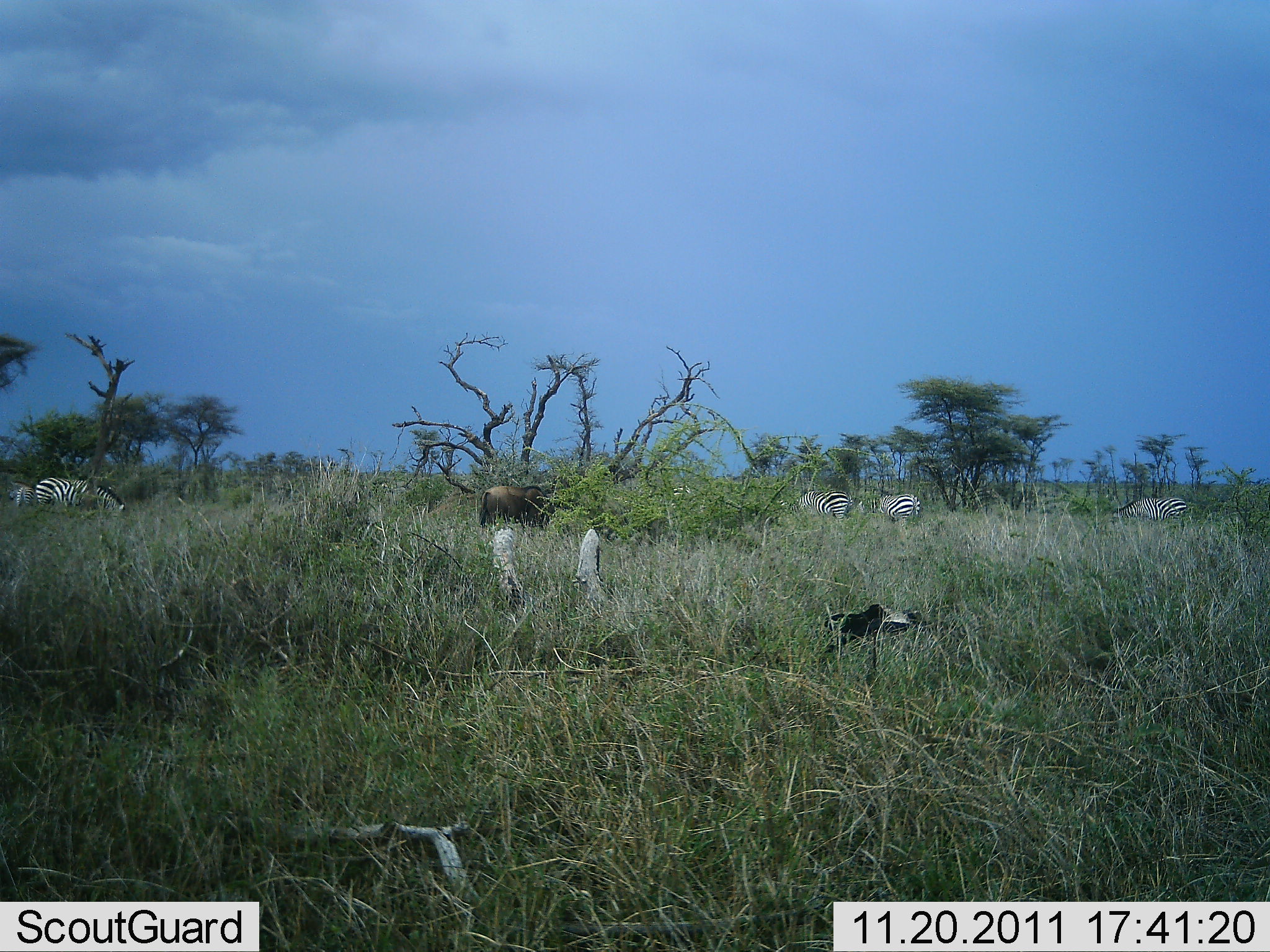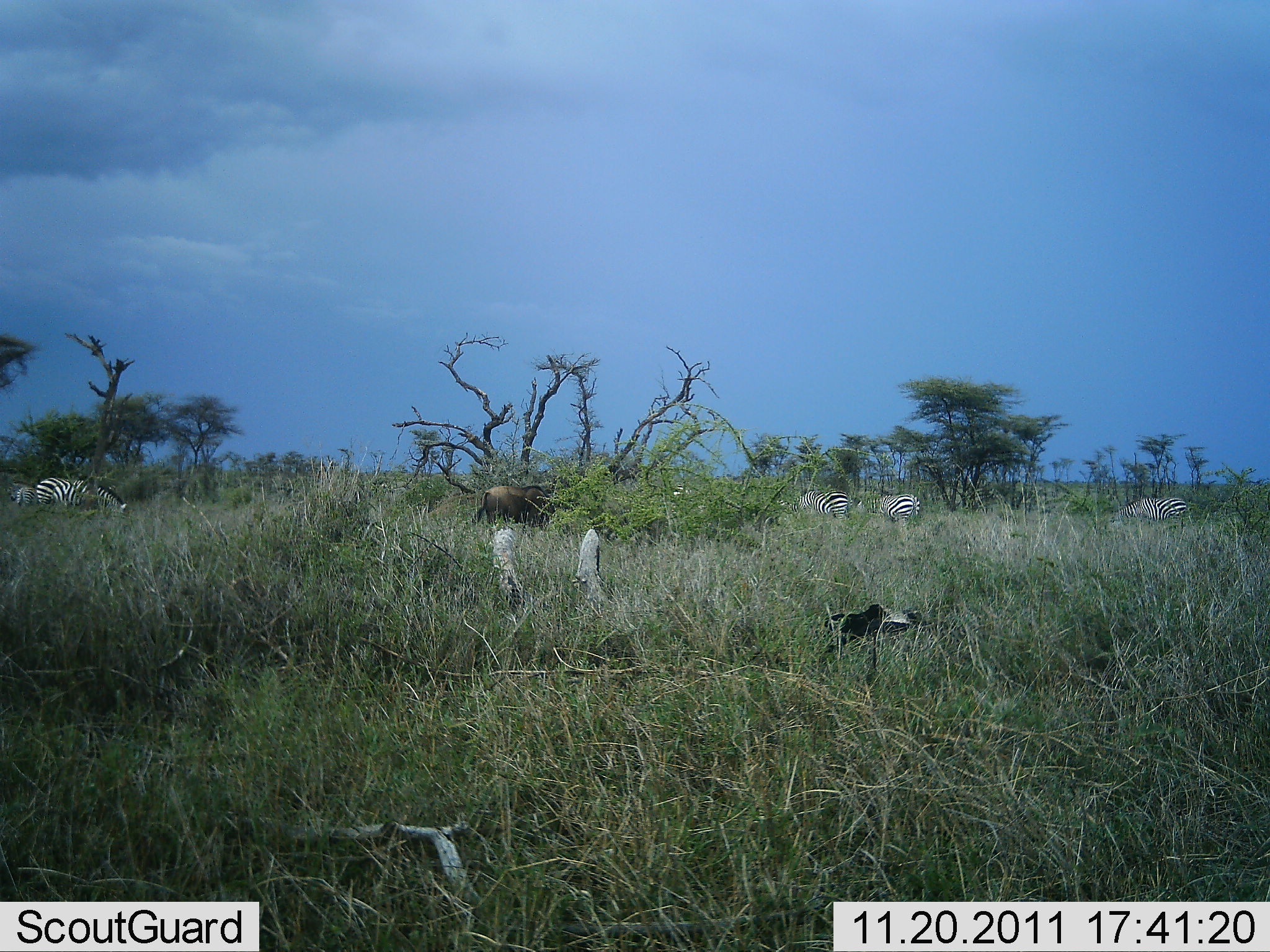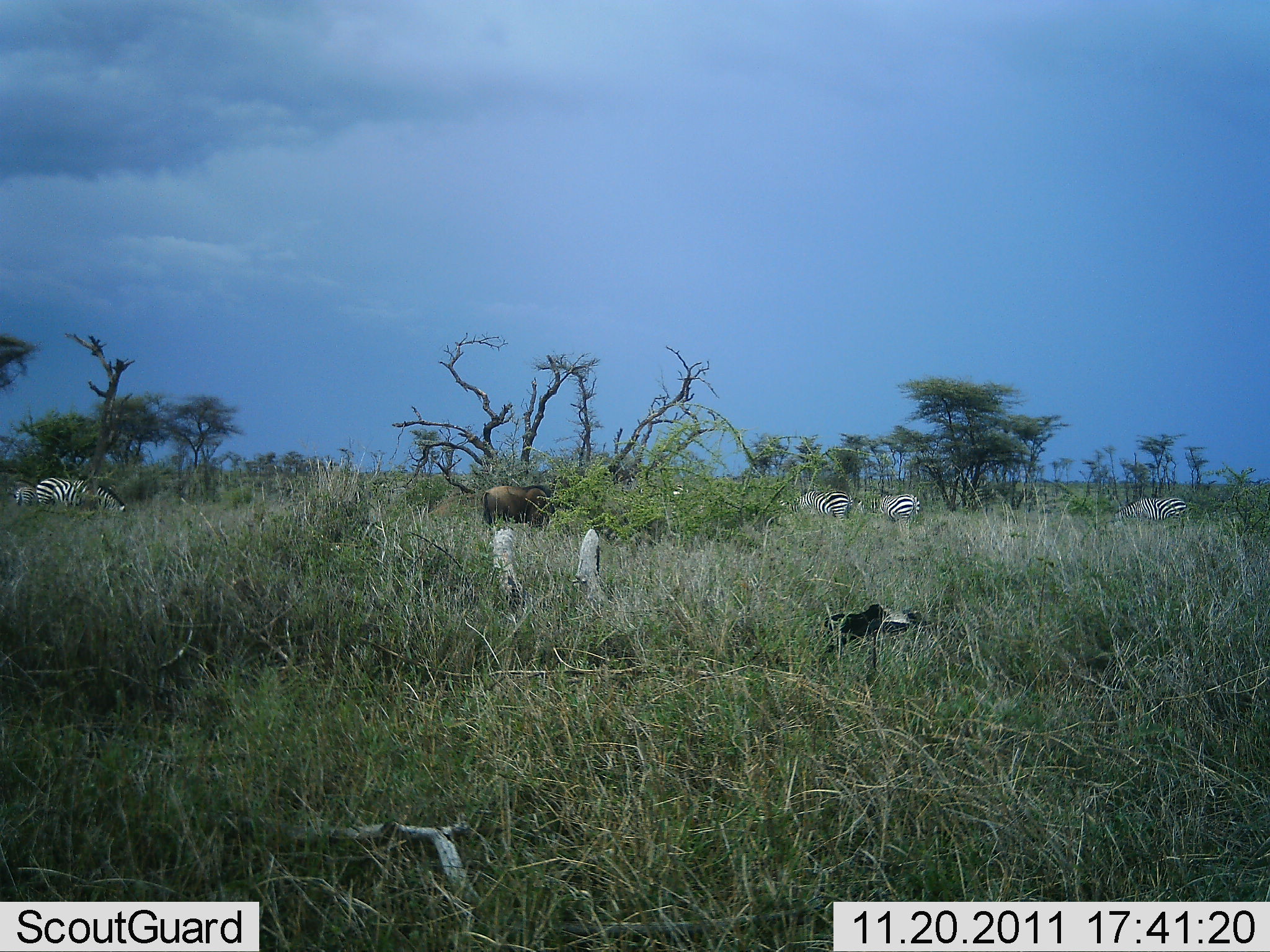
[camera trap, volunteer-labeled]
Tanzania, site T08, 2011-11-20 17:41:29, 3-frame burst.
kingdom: Animalia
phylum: Chordata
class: Mammalia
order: Artiodactyla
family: Bovidae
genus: Connochaetes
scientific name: Connochaetes taurinus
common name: blue wildebeest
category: wildebeest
Wildebeest (blue wildebeest) (Connochaetes taurinus), count 1. Behavior (volunteer vote fractions): standing 47%, resting 0%, moving 7%, interacting 0%. Young present (vote fraction): 0%. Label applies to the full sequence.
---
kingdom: Animalia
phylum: Chordata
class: Mammalia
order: Perissodactyla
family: Equidae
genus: Equus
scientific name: Equus quagga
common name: plains zebra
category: zebra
Zebra (plains zebra) (Equus quagga), count 5. Behavior (volunteer vote fractions): standing 38%, resting 0%, moving 0%, interacting 0%. Young present (vote fraction): 0%. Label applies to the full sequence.